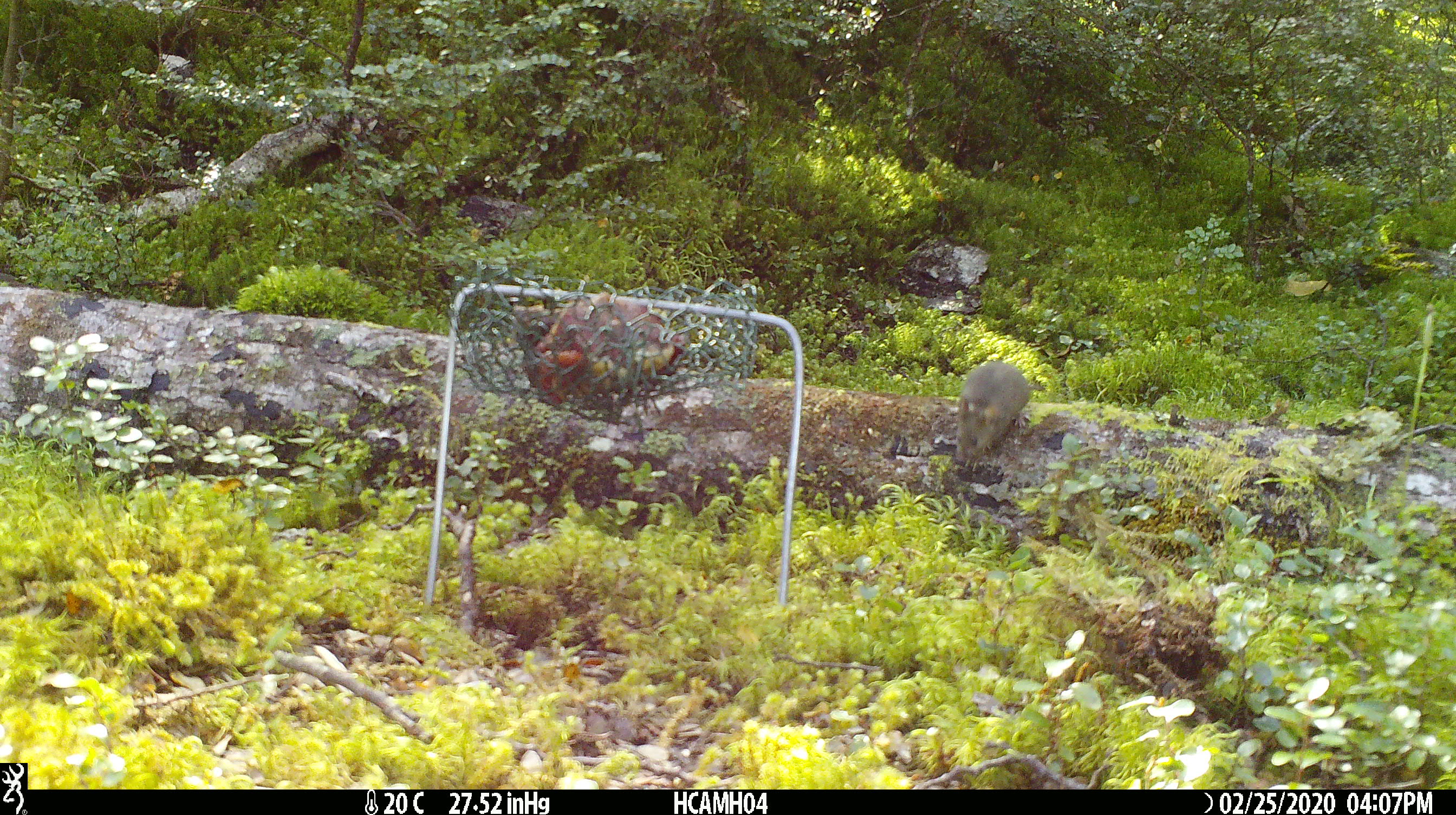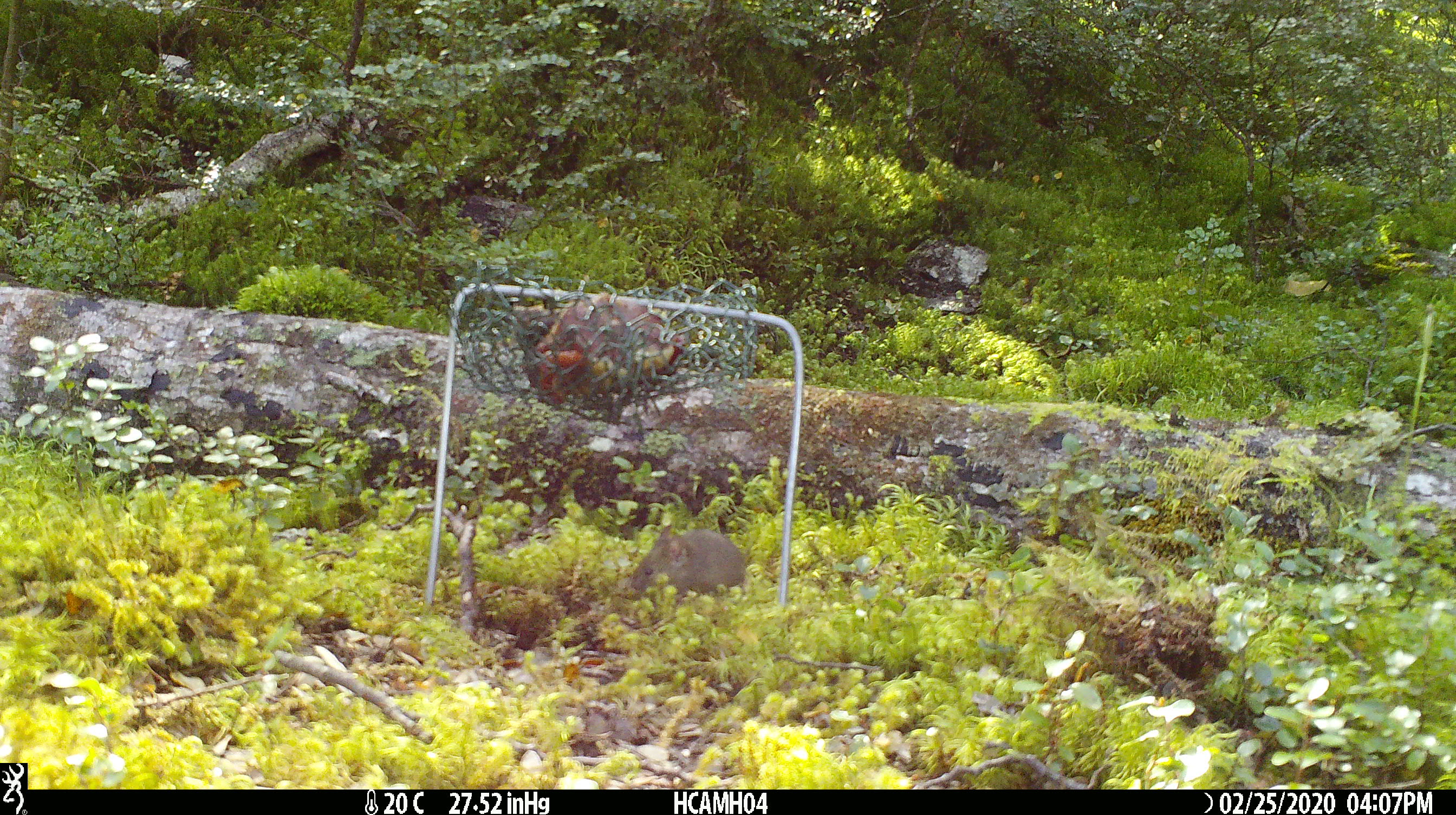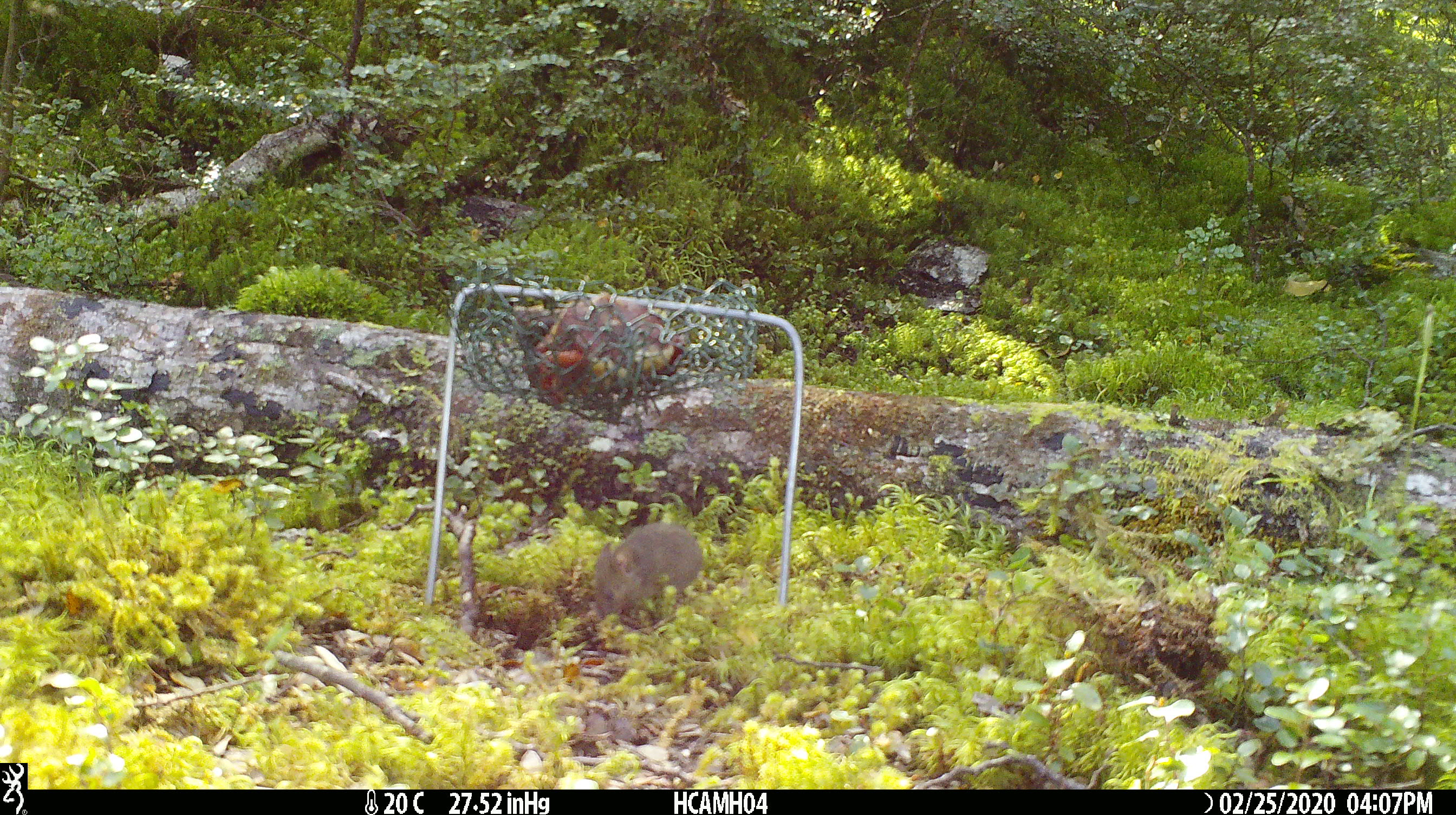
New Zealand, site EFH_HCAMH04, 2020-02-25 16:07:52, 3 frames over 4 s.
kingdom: Animalia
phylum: Chordata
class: Mammalia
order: Rodentia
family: Muridae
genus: Mus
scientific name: Mus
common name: mouse